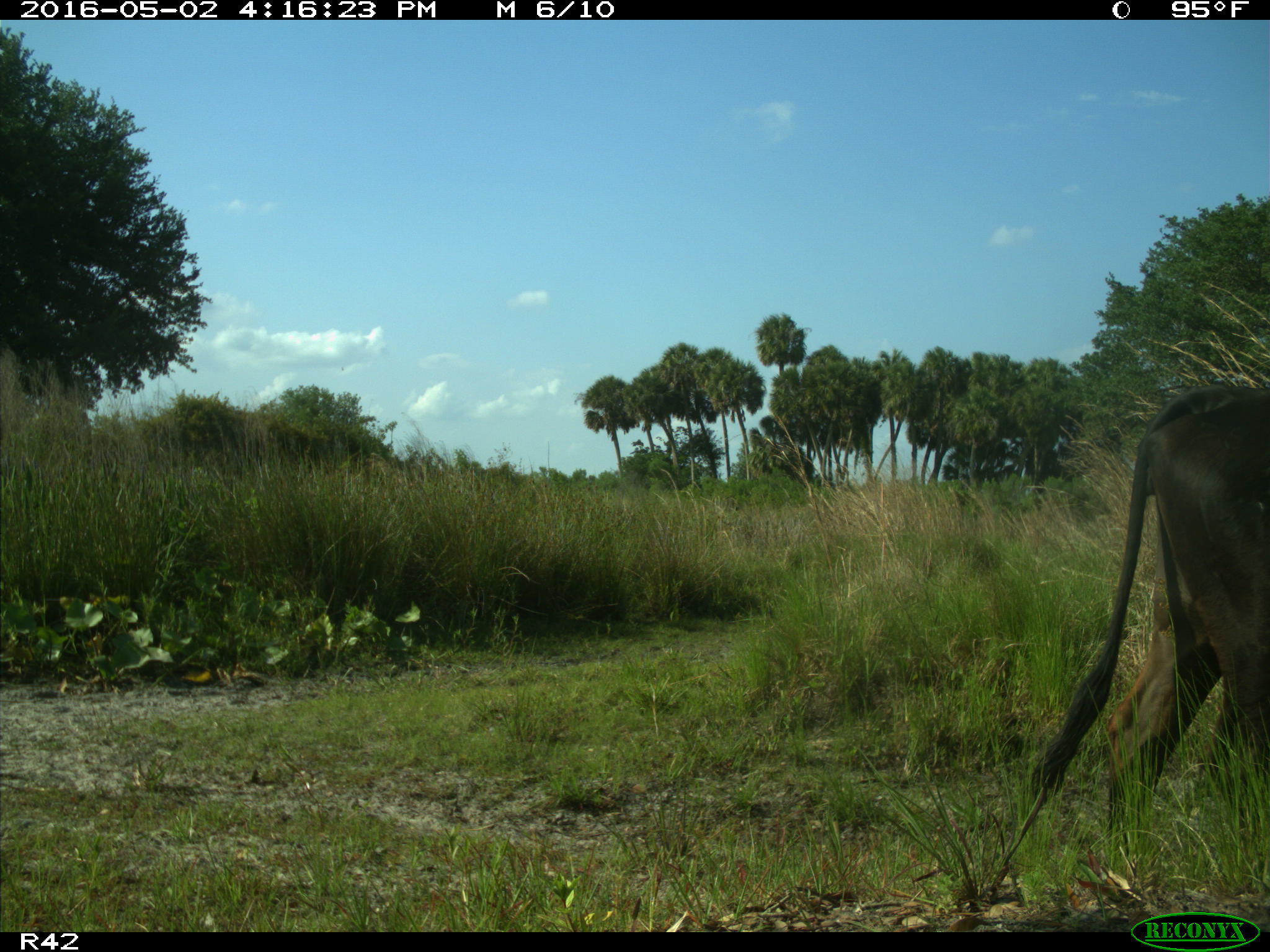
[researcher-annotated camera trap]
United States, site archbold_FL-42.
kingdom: Animalia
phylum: Chordata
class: Mammalia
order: Artiodactyla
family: Bovidae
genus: Bos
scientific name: Bos taurus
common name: domestic cow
Bos taurus (domestic cow).